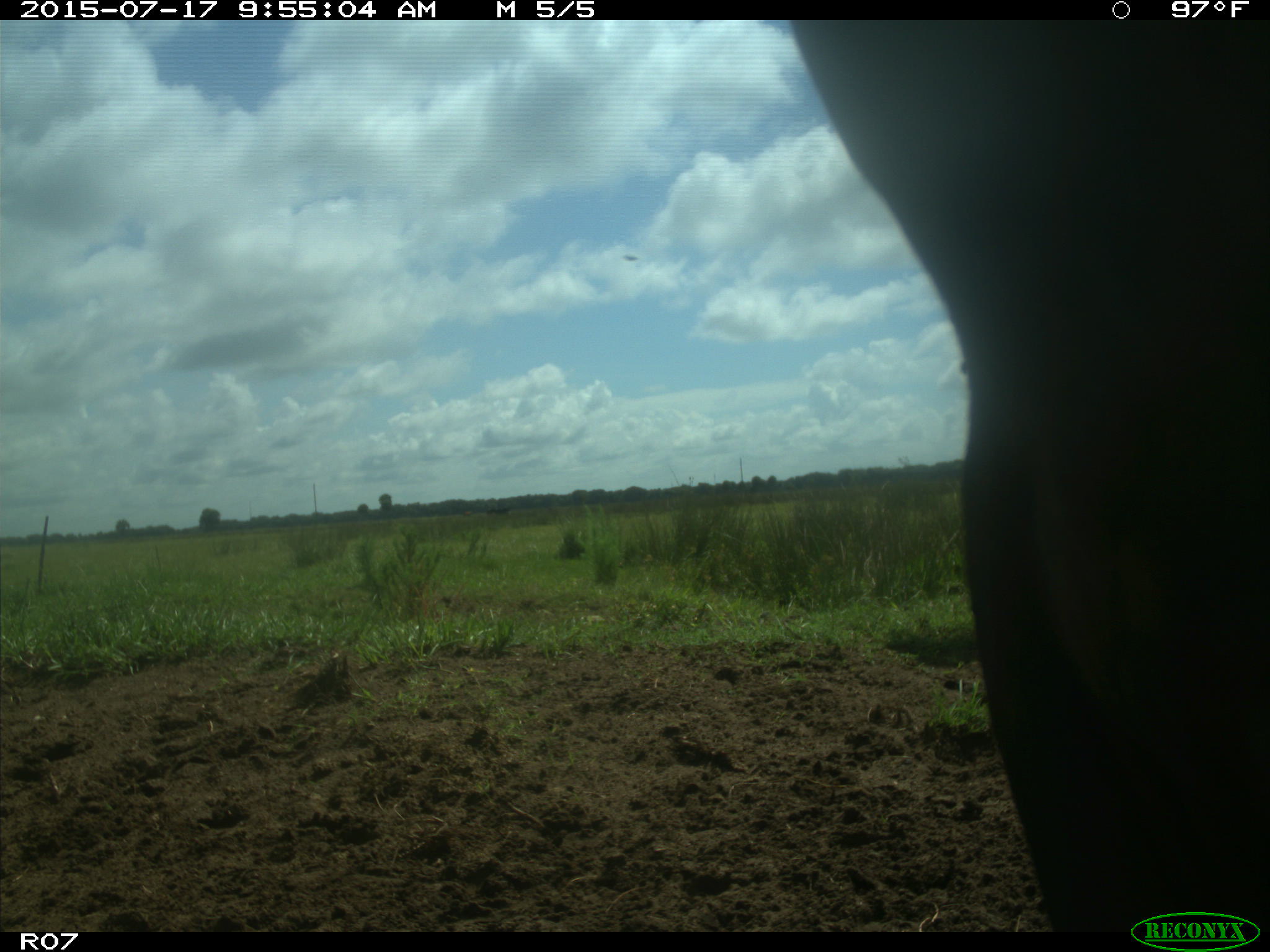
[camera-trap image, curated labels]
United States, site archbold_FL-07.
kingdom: Animalia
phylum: Chordata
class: Mammalia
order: Artiodactyla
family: Bovidae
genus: Bos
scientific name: Bos taurus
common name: domestic cow